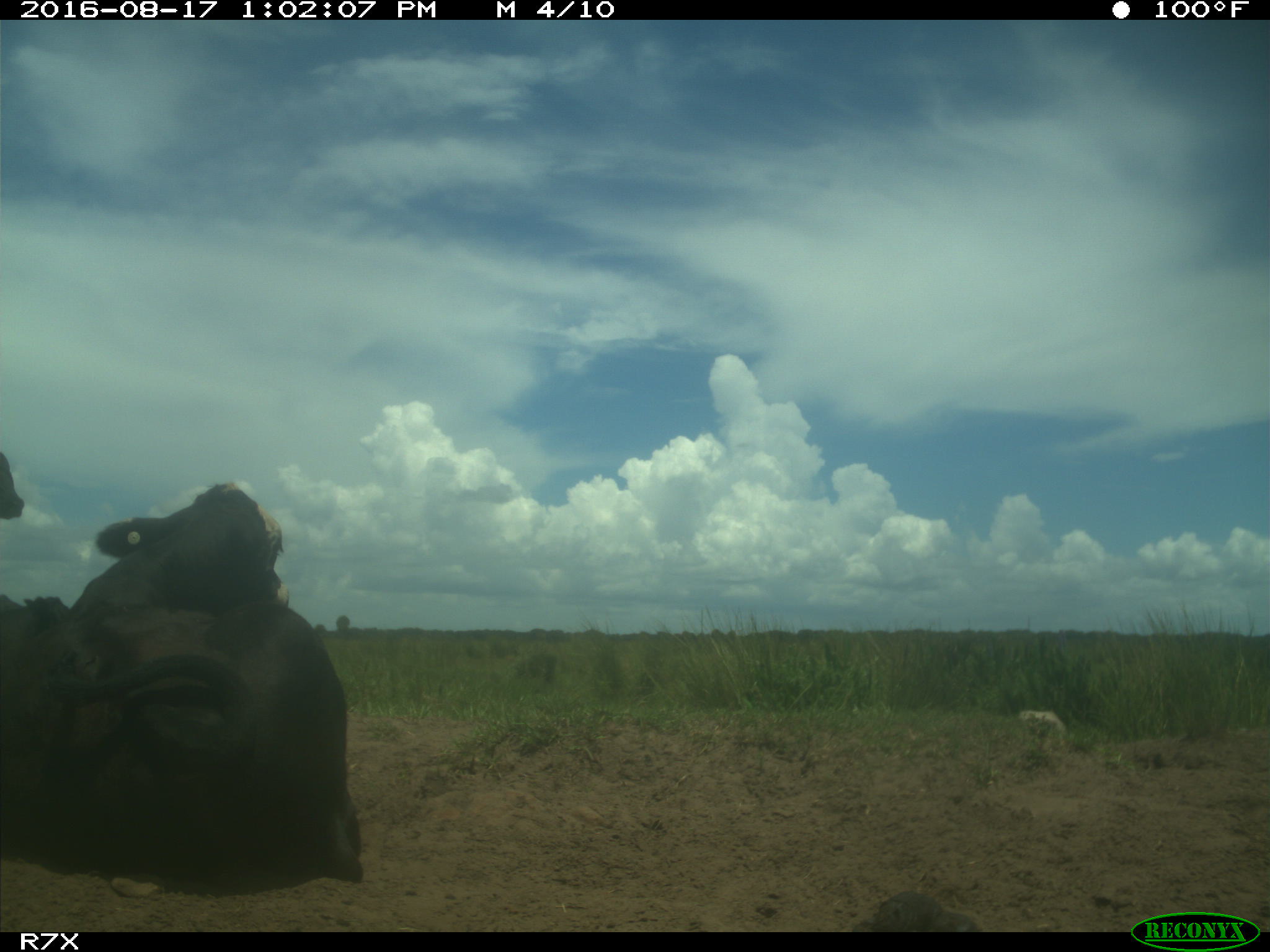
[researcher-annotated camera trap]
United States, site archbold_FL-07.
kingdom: Animalia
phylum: Chordata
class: Mammalia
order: Artiodactyla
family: Bovidae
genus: Bos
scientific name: Bos taurus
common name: domestic cow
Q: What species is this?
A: Bos taurus (domestic cow).